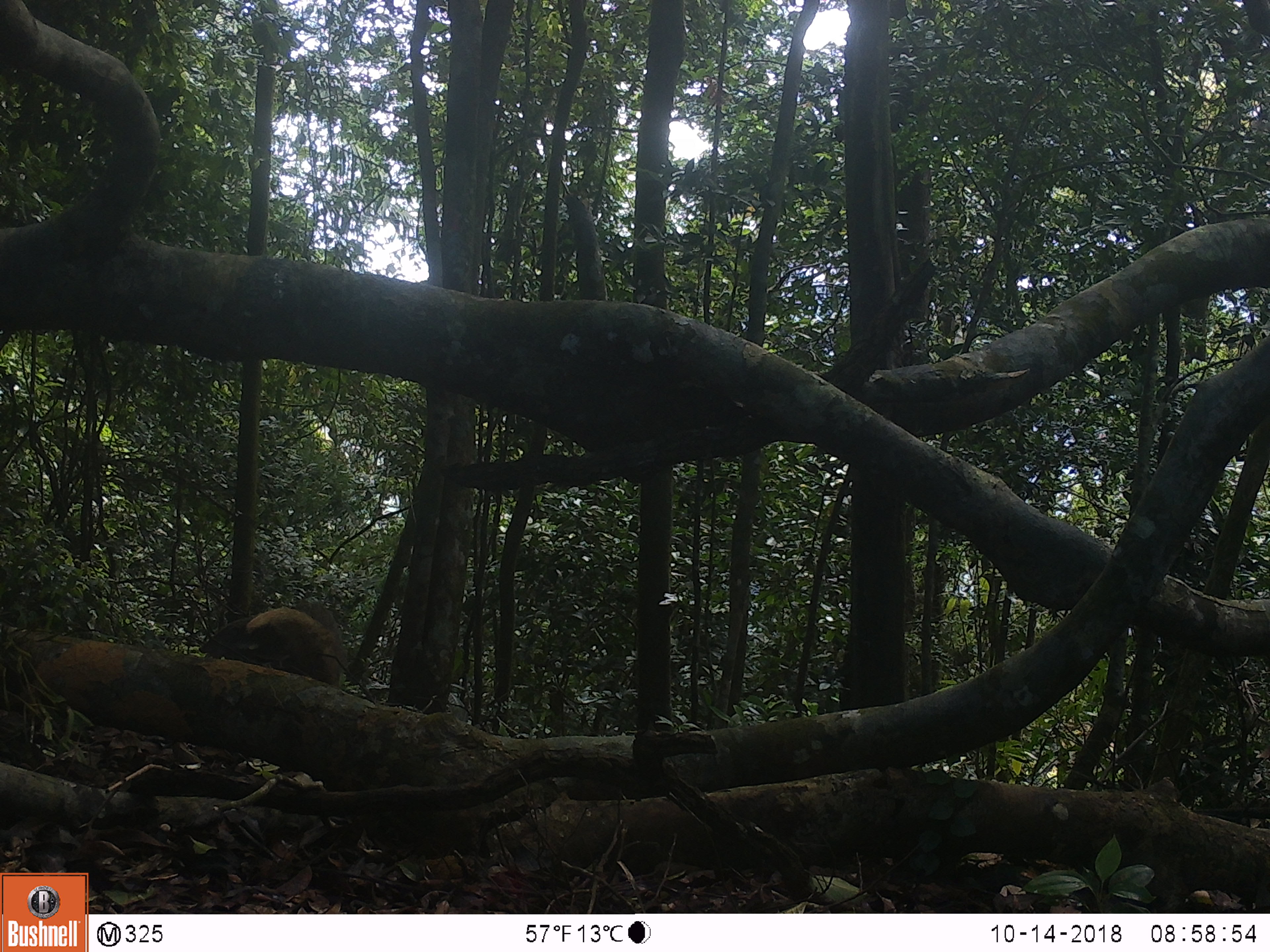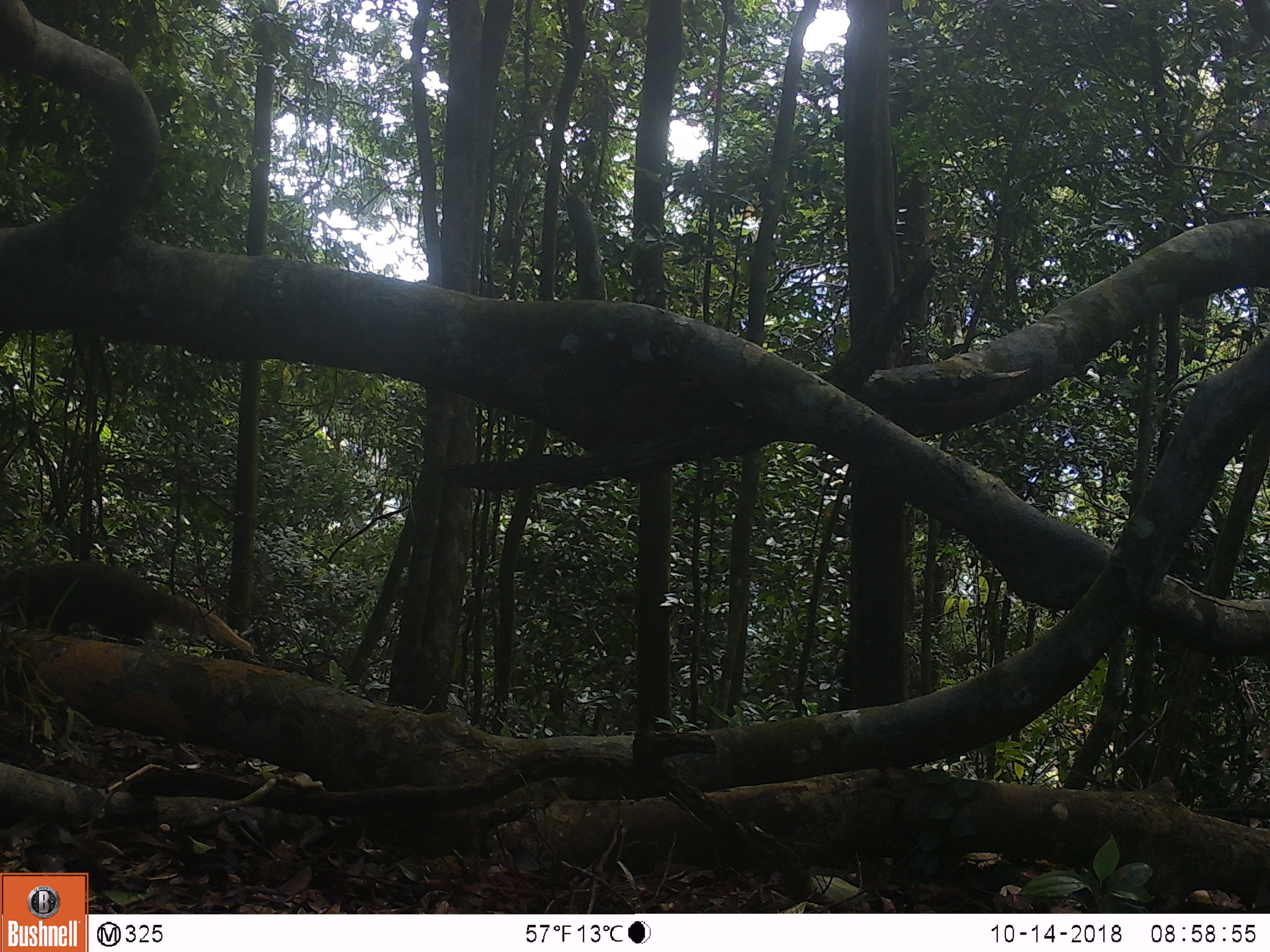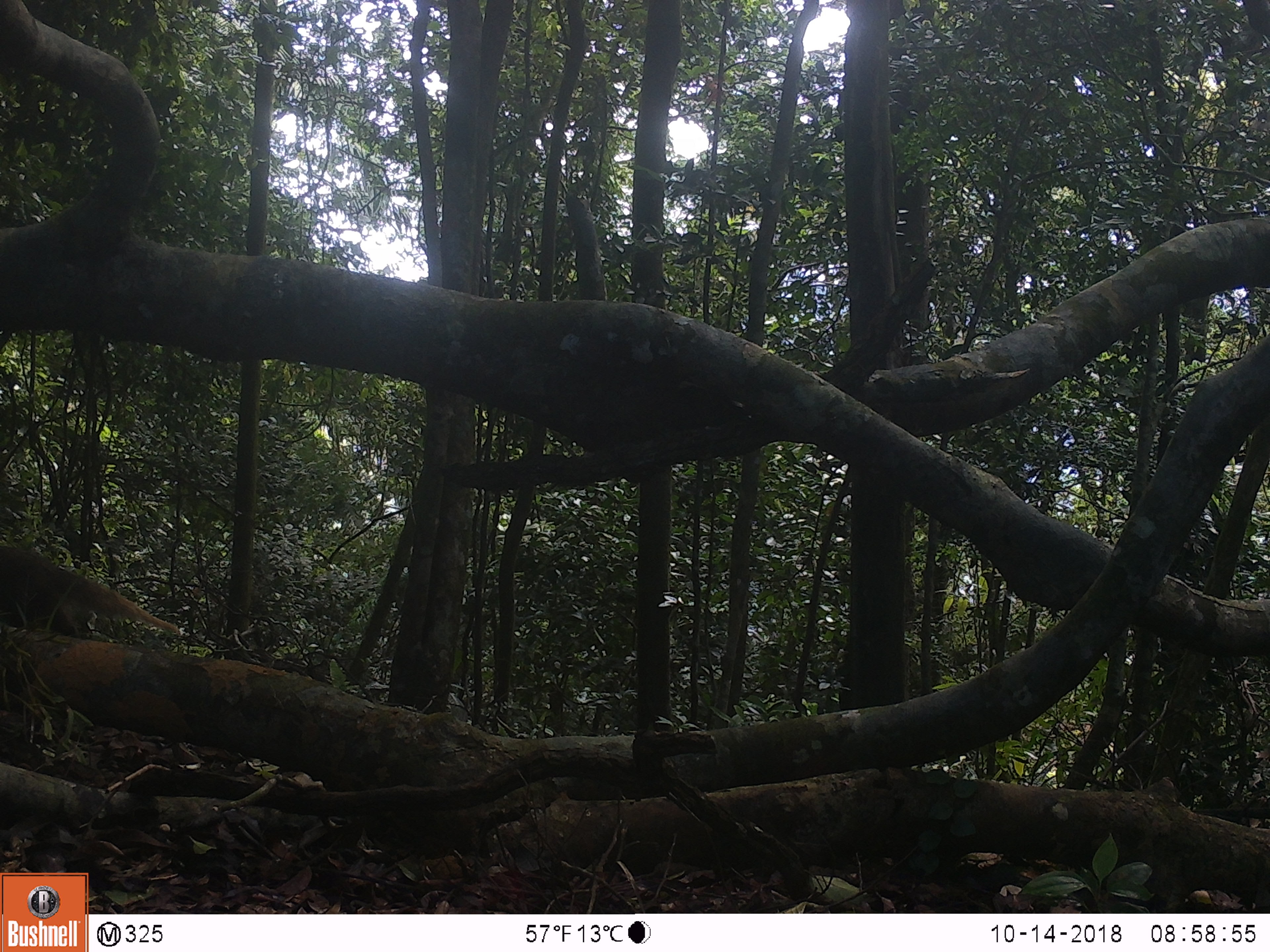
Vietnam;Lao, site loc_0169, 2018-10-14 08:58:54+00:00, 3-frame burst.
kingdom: Animalia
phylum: Chordata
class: Mammalia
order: Carnivora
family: Herpestidae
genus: Urva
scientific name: Urva urva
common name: crab-eating mongoose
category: crab eating mongoose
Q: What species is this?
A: Crab eating mongoose (crab-eating mongoose) (Urva urva).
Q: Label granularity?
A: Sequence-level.